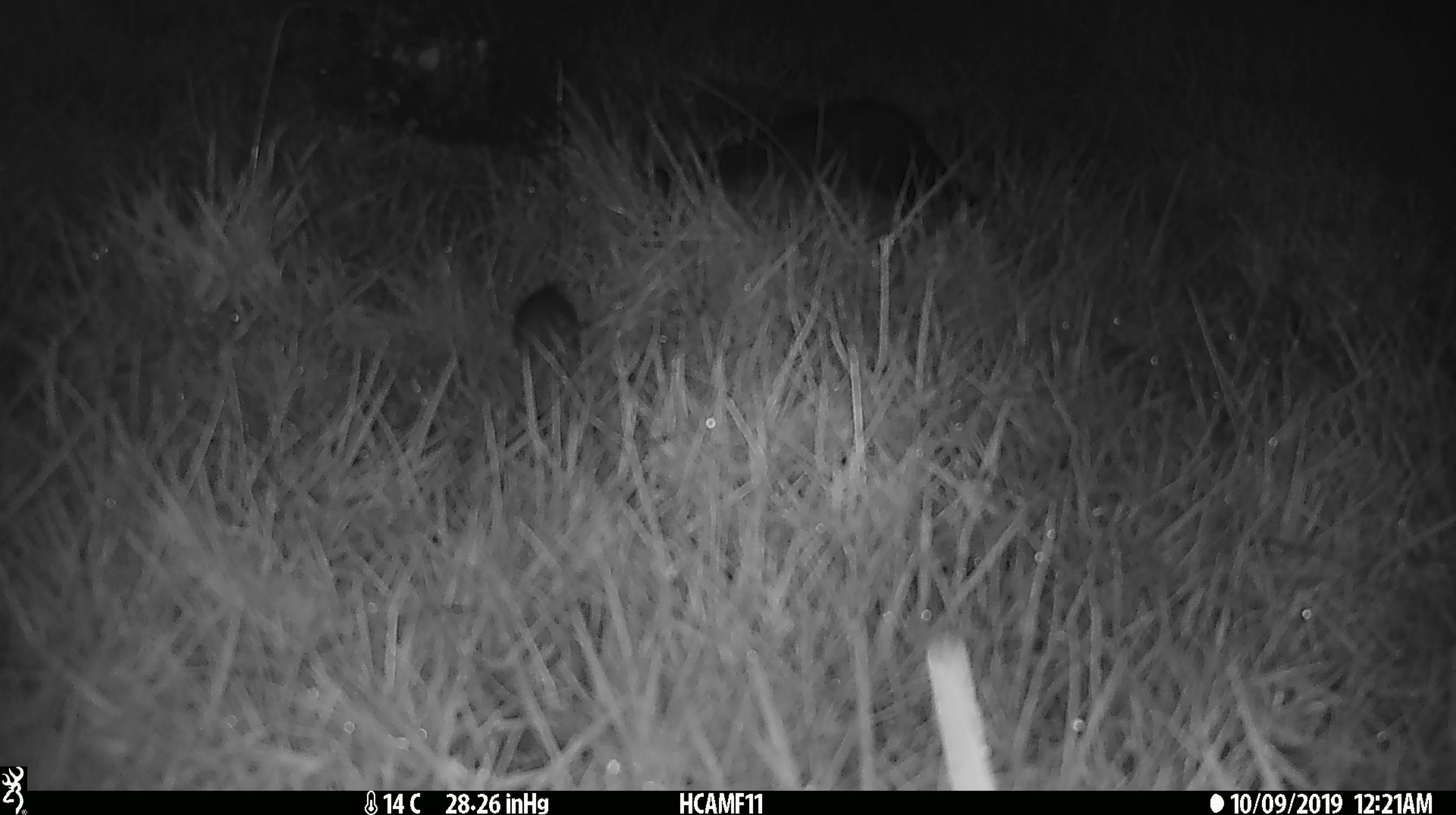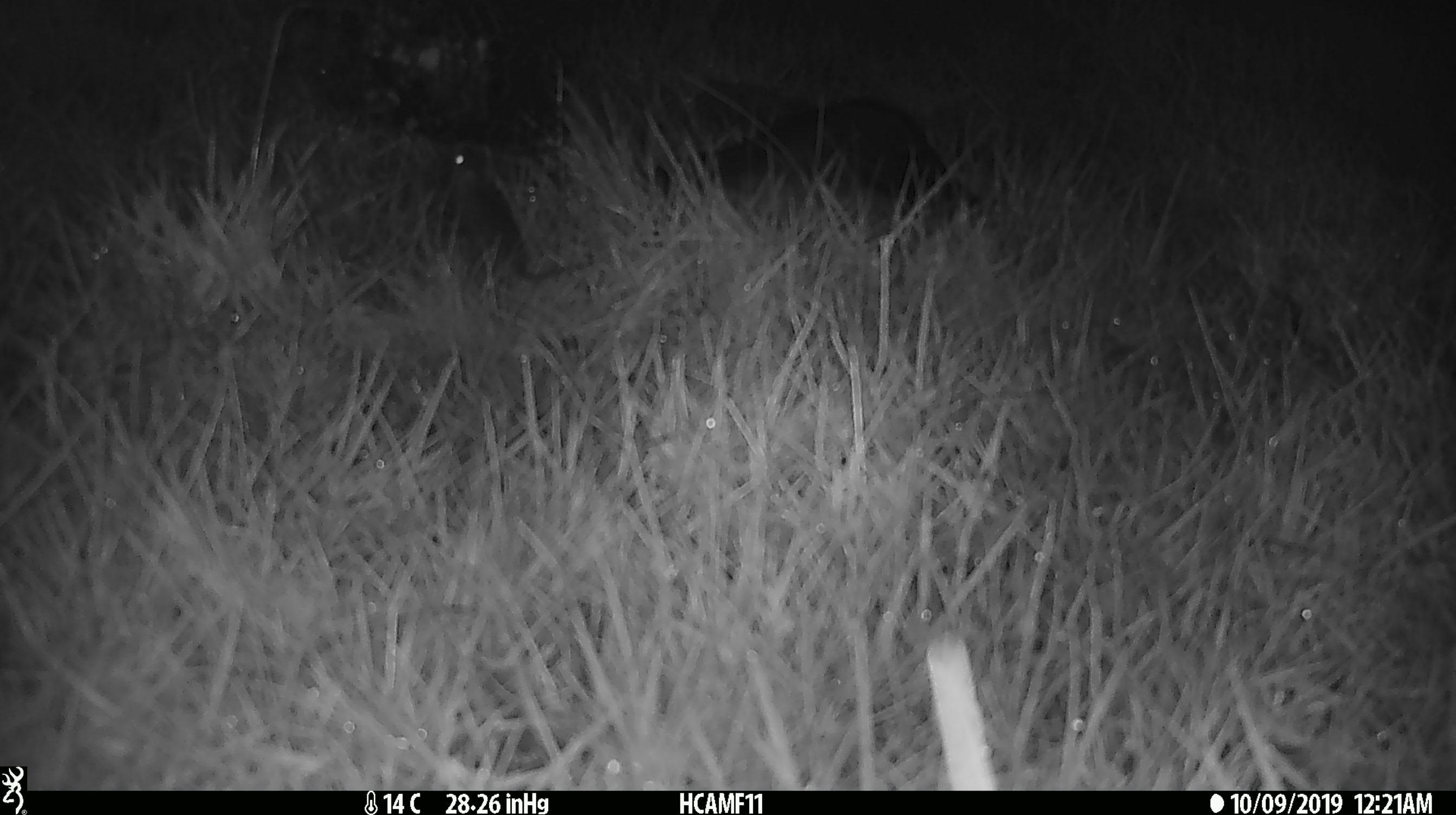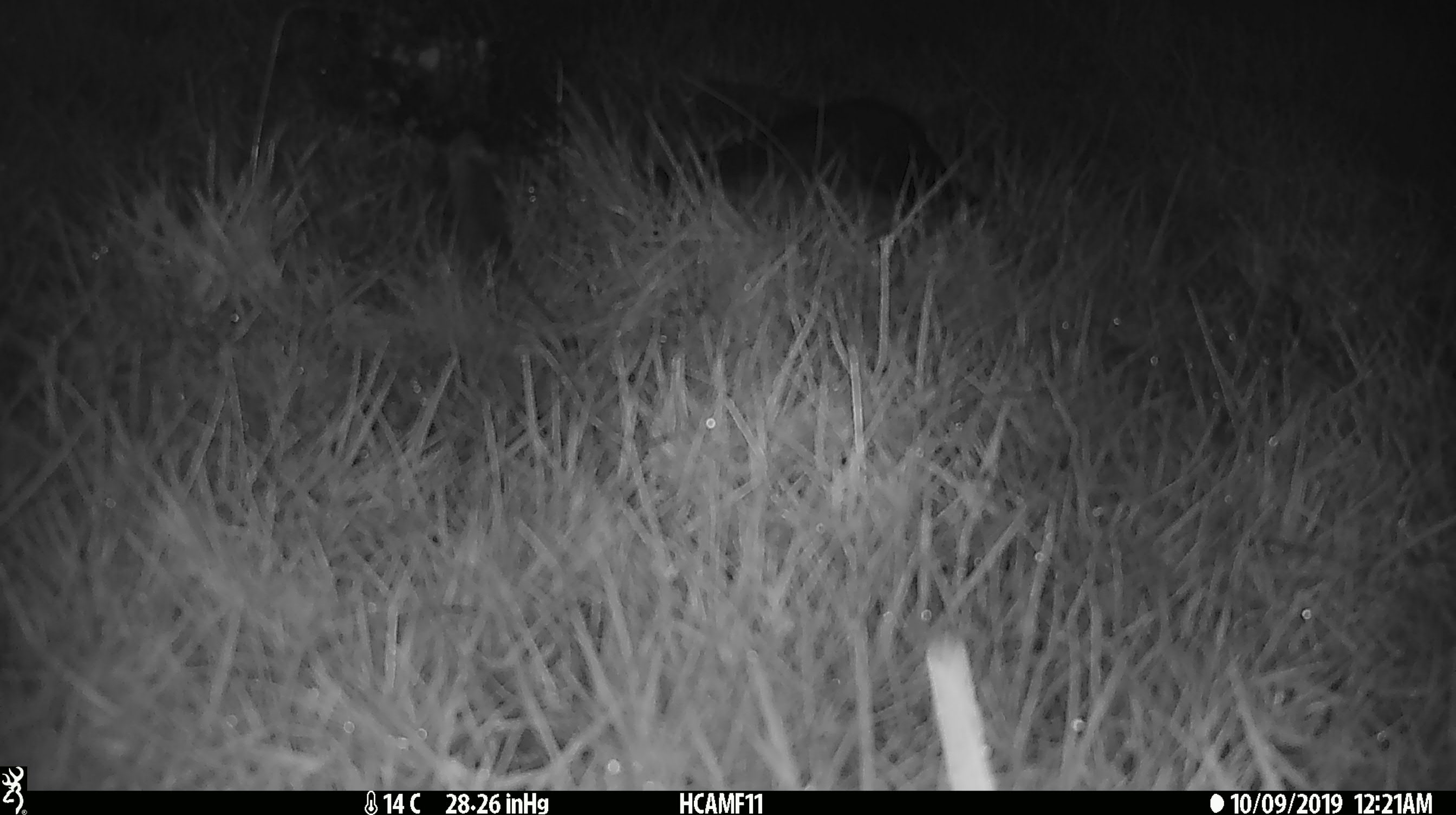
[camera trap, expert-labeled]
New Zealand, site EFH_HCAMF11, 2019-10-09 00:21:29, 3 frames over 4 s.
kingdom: Animalia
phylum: Chordata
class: Mammalia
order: Rodentia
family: Muridae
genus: Mus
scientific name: Mus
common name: mouse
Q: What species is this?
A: Mouse (Mus).